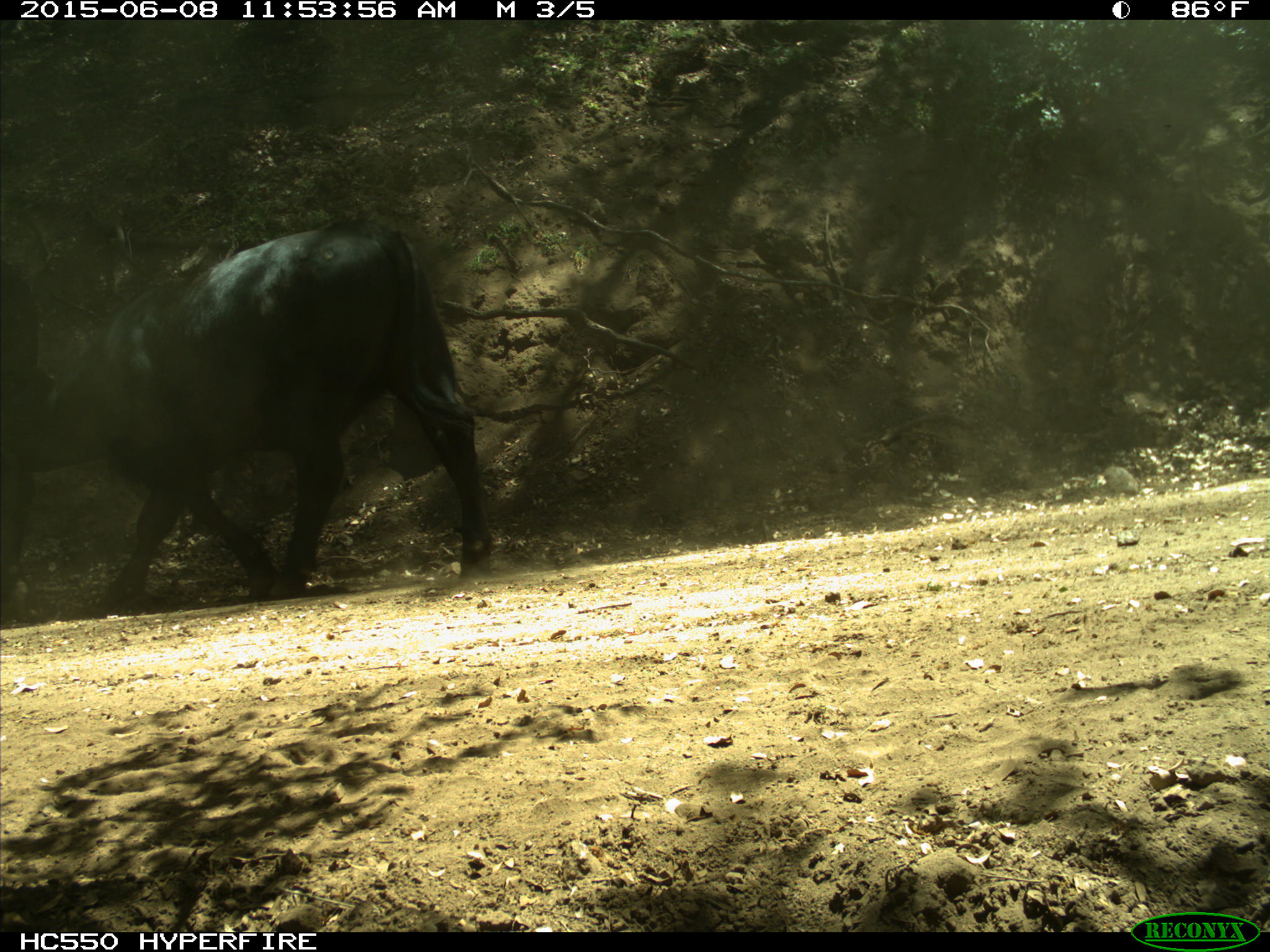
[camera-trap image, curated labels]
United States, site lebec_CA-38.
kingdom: Animalia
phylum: Chordata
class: Mammalia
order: Artiodactyla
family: Bovidae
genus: Bos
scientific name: Bos taurus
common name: domestic cow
Bos taurus (domestic cow).